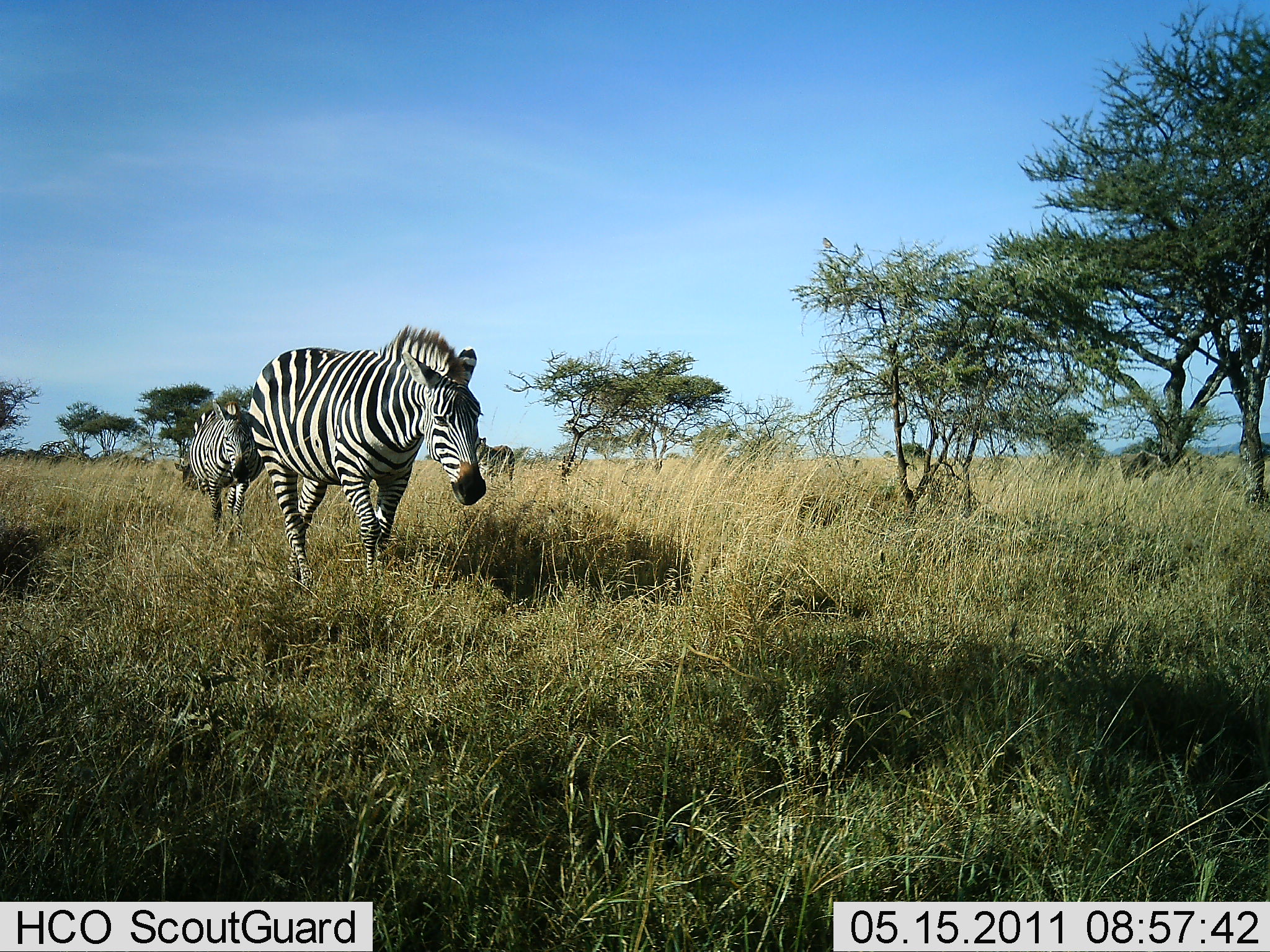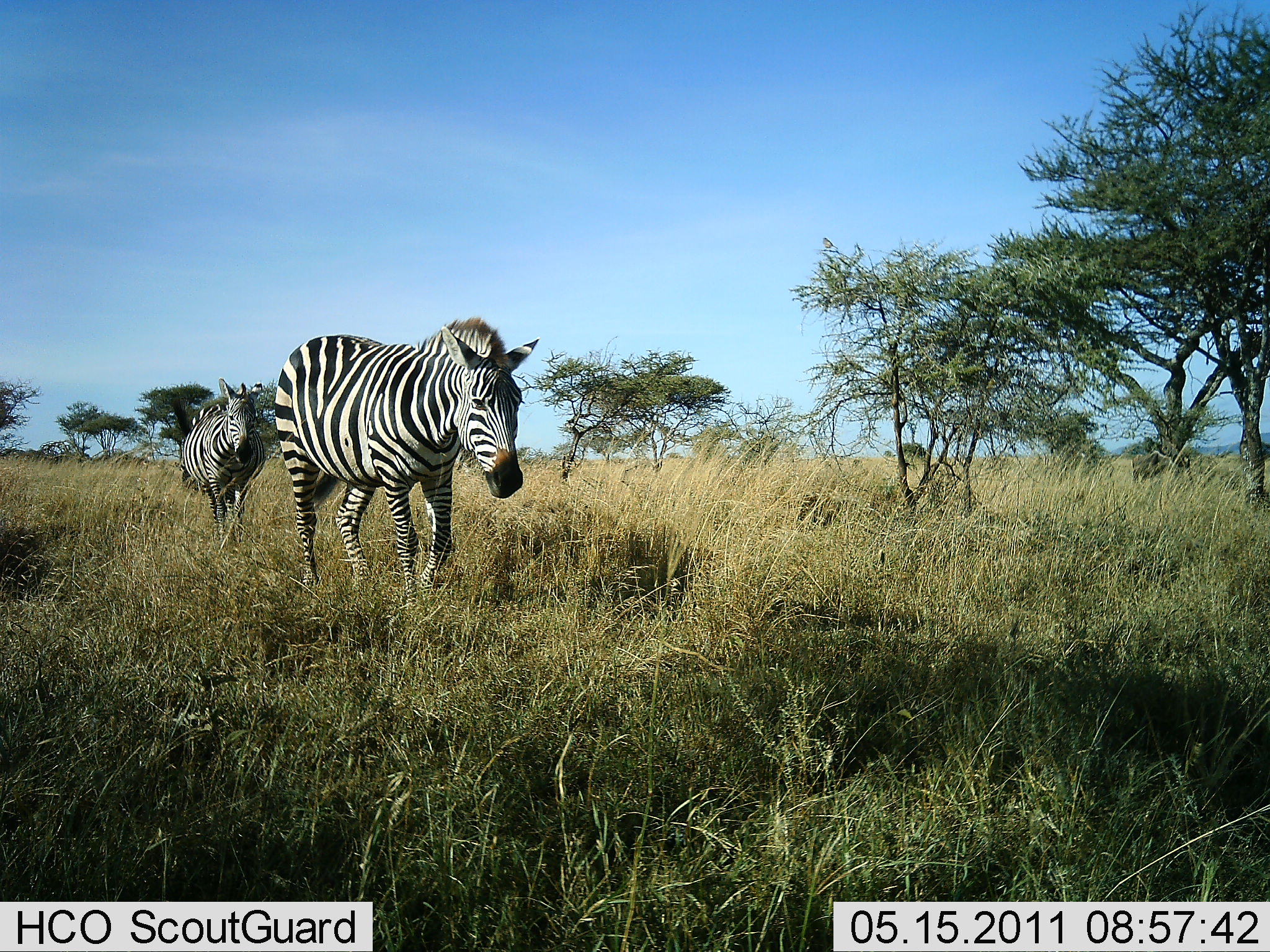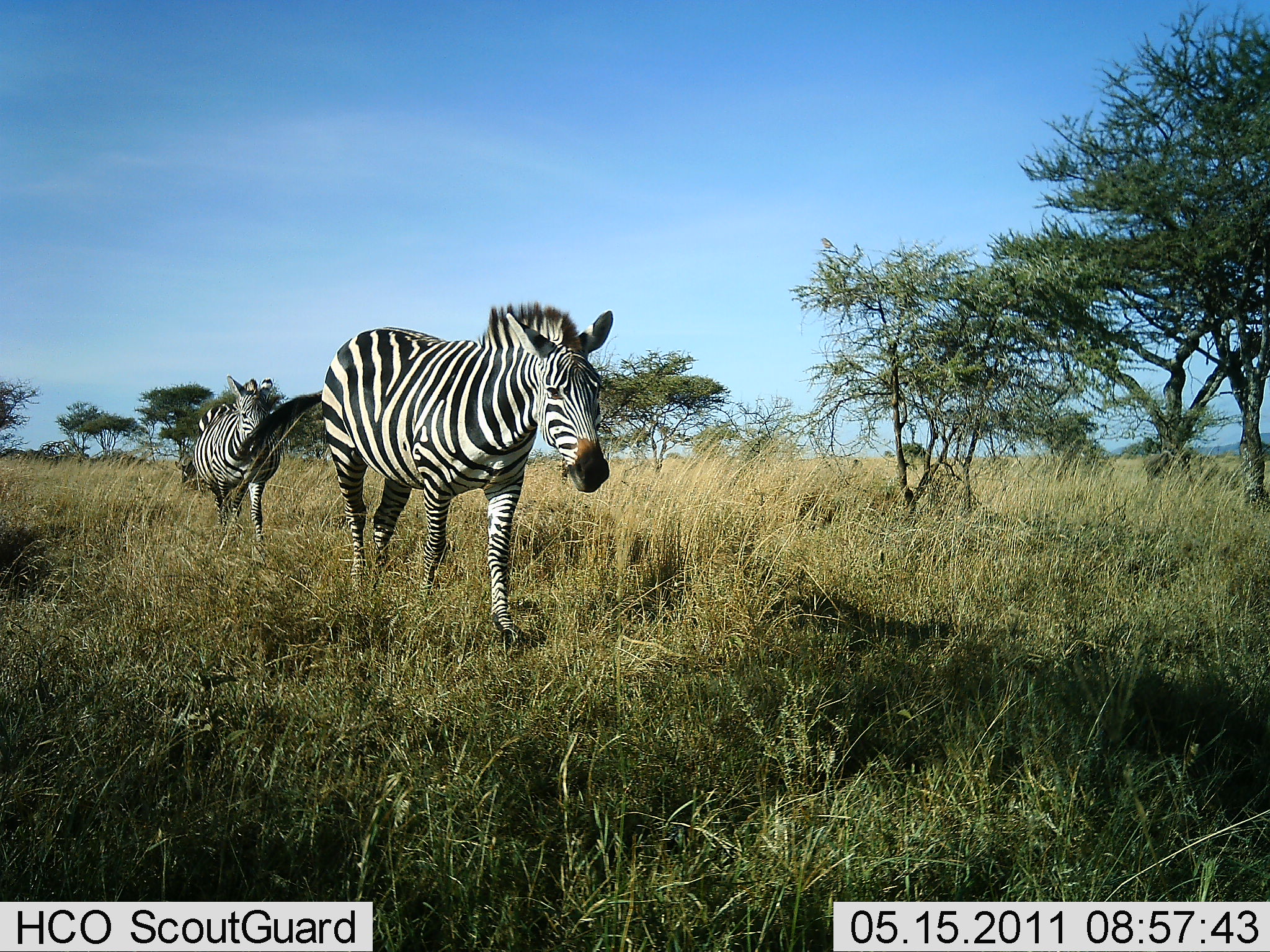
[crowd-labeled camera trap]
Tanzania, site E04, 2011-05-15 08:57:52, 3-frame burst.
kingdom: Animalia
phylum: Chordata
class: Mammalia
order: Perissodactyla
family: Equidae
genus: Equus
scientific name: Equus quagga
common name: plains zebra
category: zebra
Zebra (plains zebra) (Equus quagga), count 2. Behavior (volunteer vote fractions): standing 13%, resting 0%, moving 93%, interacting 0%. Young present (vote fraction): 0%. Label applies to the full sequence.